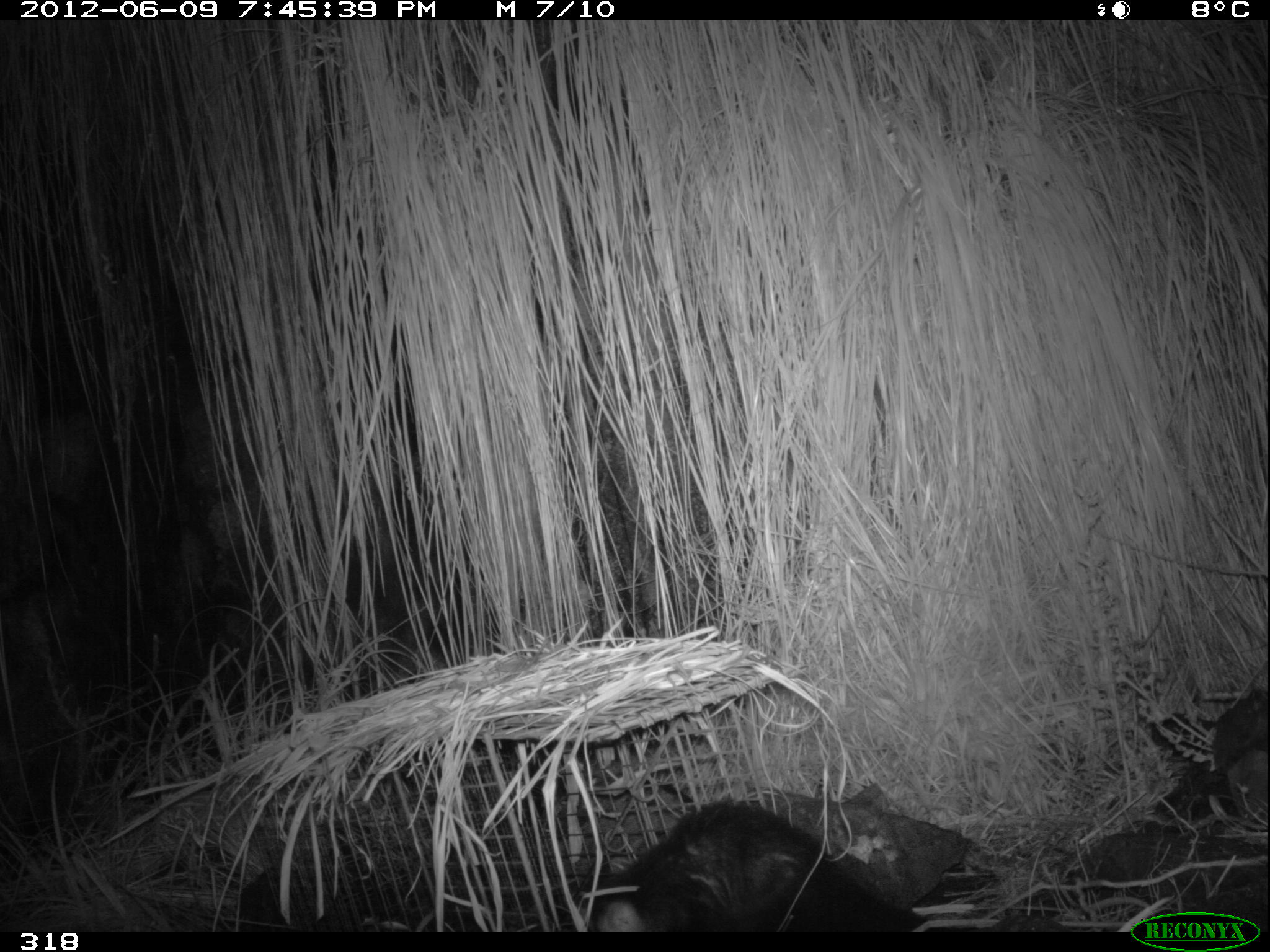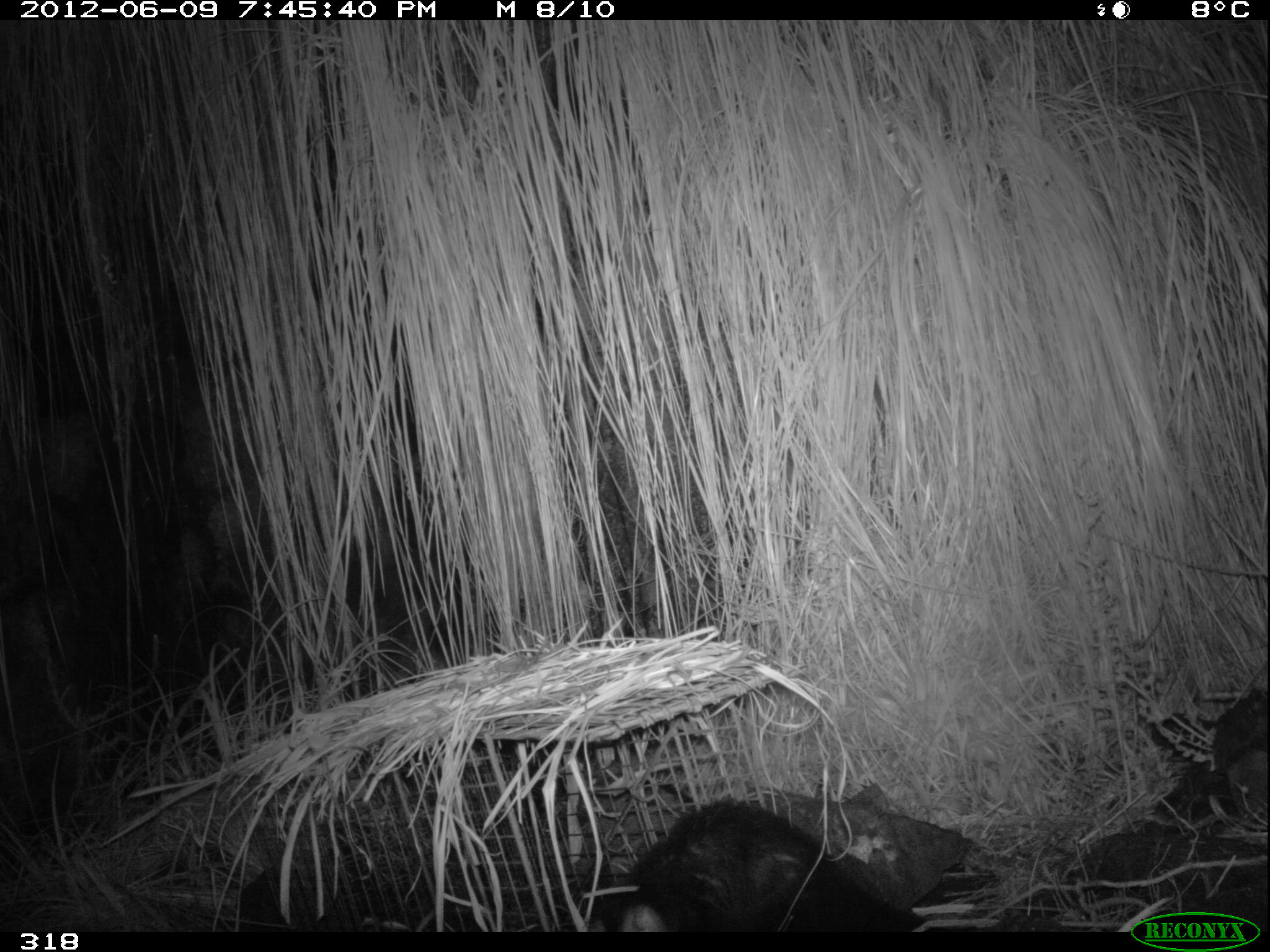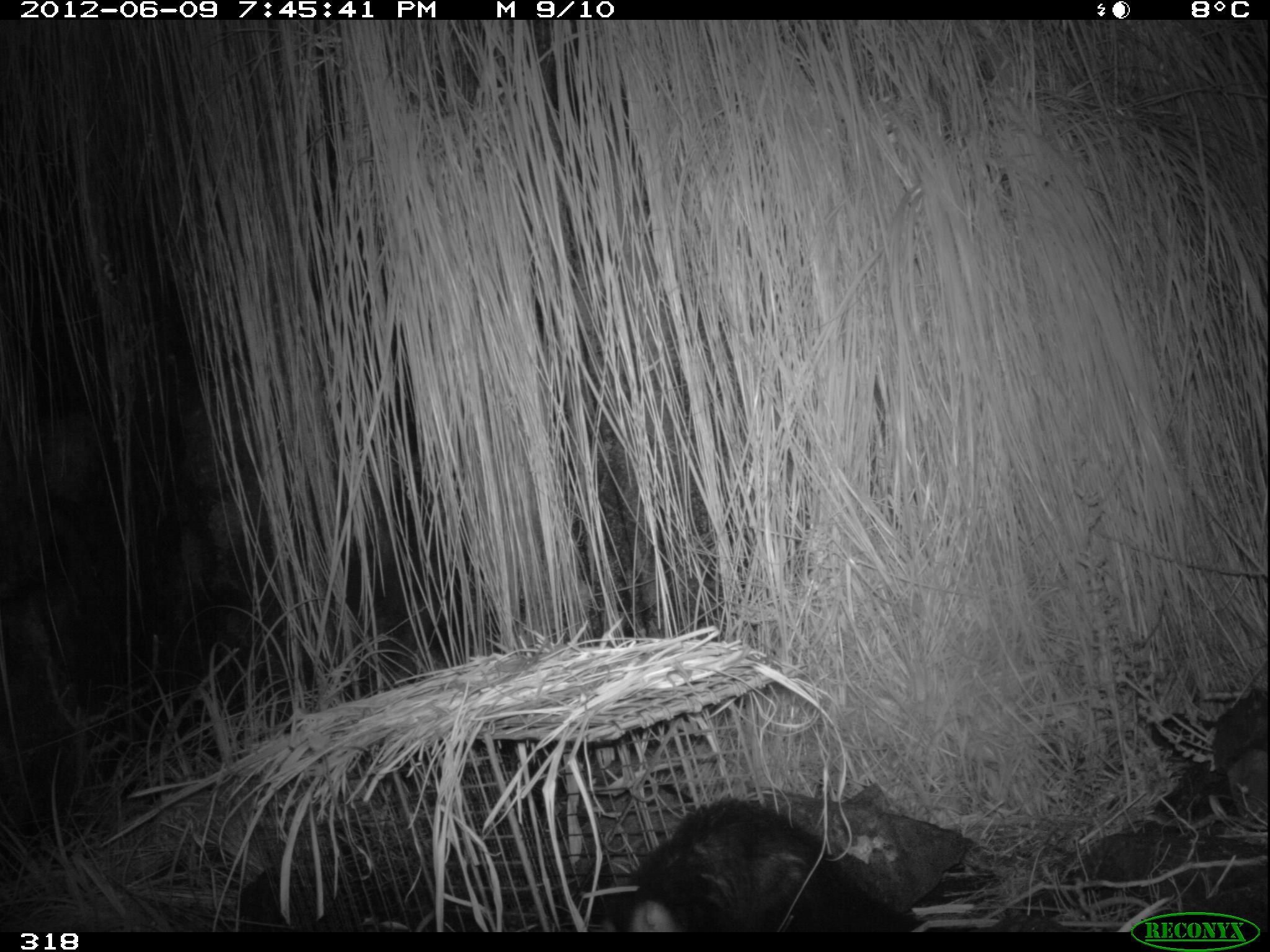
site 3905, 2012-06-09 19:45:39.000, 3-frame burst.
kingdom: Animalia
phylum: Chordata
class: Mammalia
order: Didelphimorphia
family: Didelphidae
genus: Didelphis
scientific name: Didelphis pernigra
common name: andean white-eared opossum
Didelphis pernigra (andean white-eared opossum).